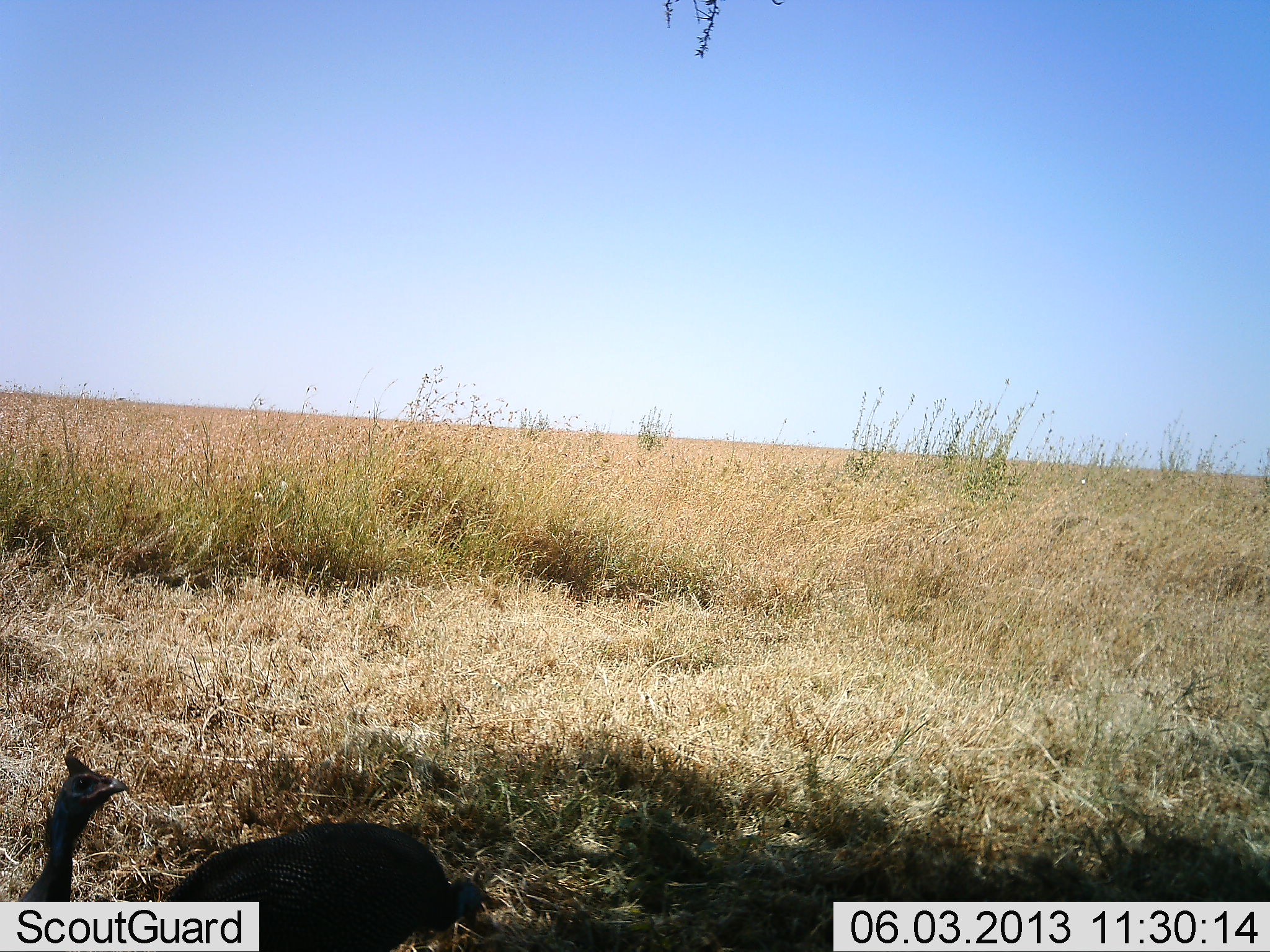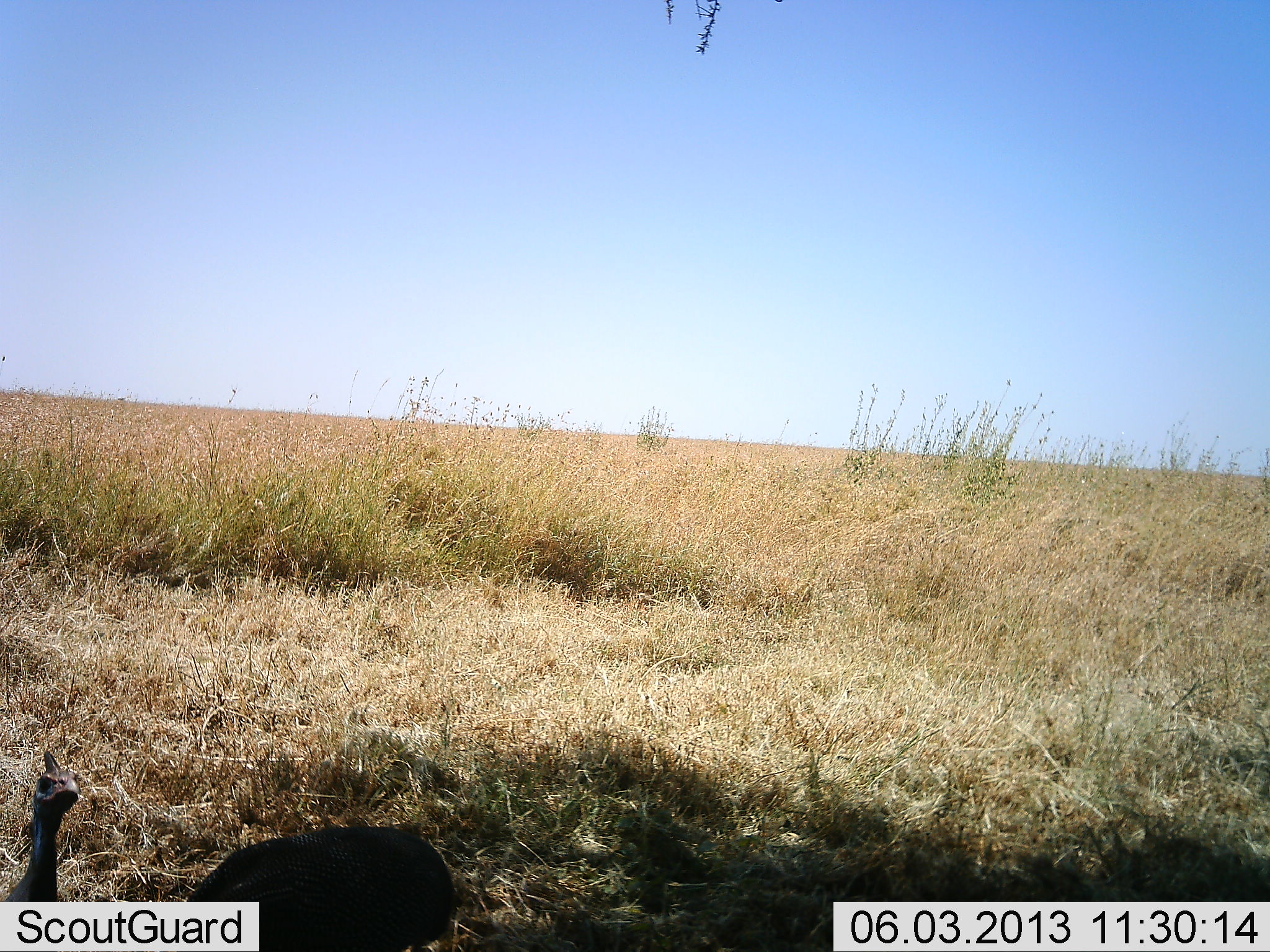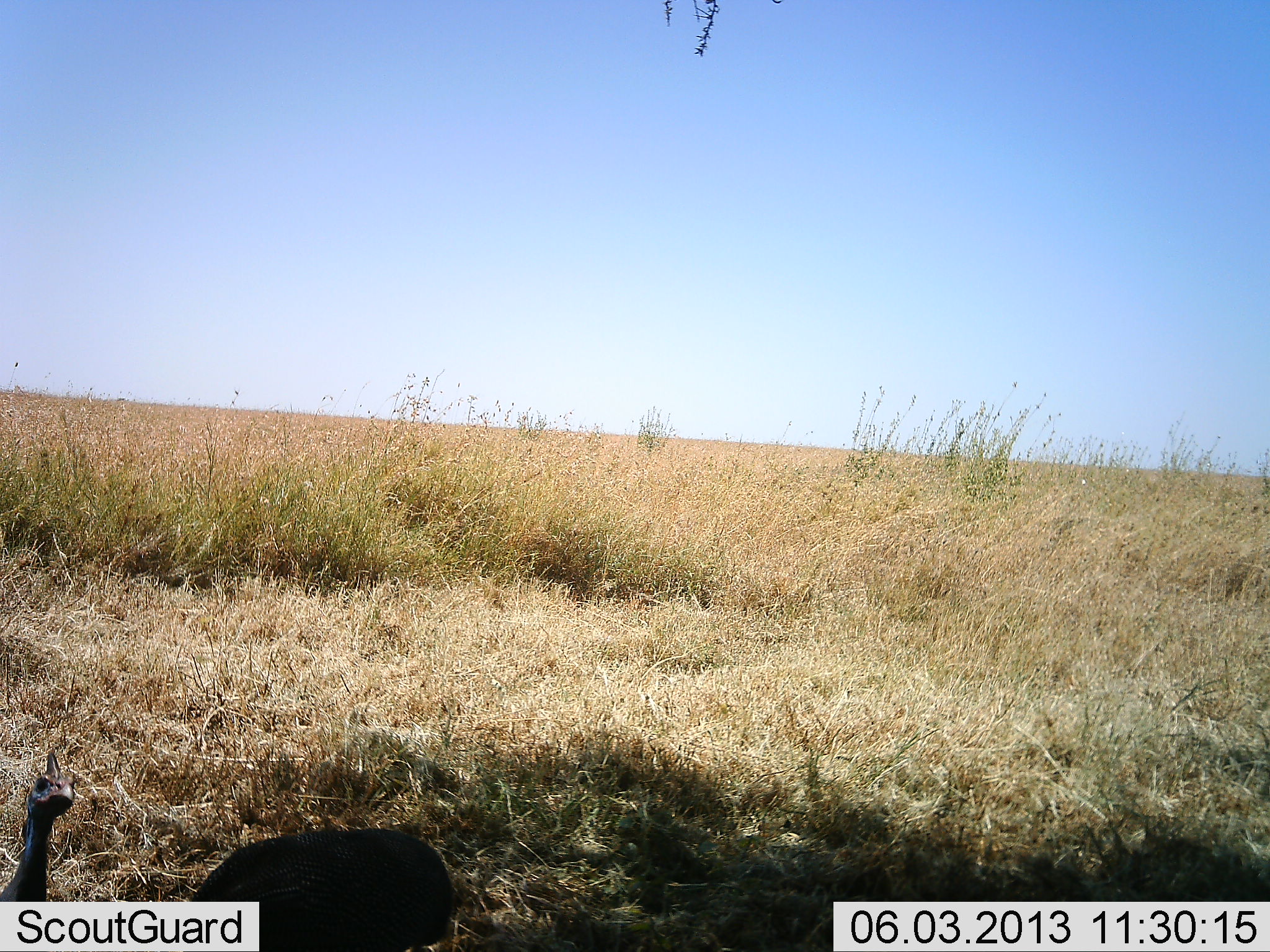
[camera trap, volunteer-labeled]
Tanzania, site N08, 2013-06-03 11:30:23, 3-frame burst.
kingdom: Animalia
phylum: Chordata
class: Aves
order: Galliformes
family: Numididae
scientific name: Numididae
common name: guinea fowl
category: guineafowl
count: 2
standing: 96%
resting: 4%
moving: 4%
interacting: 0%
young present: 0%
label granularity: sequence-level